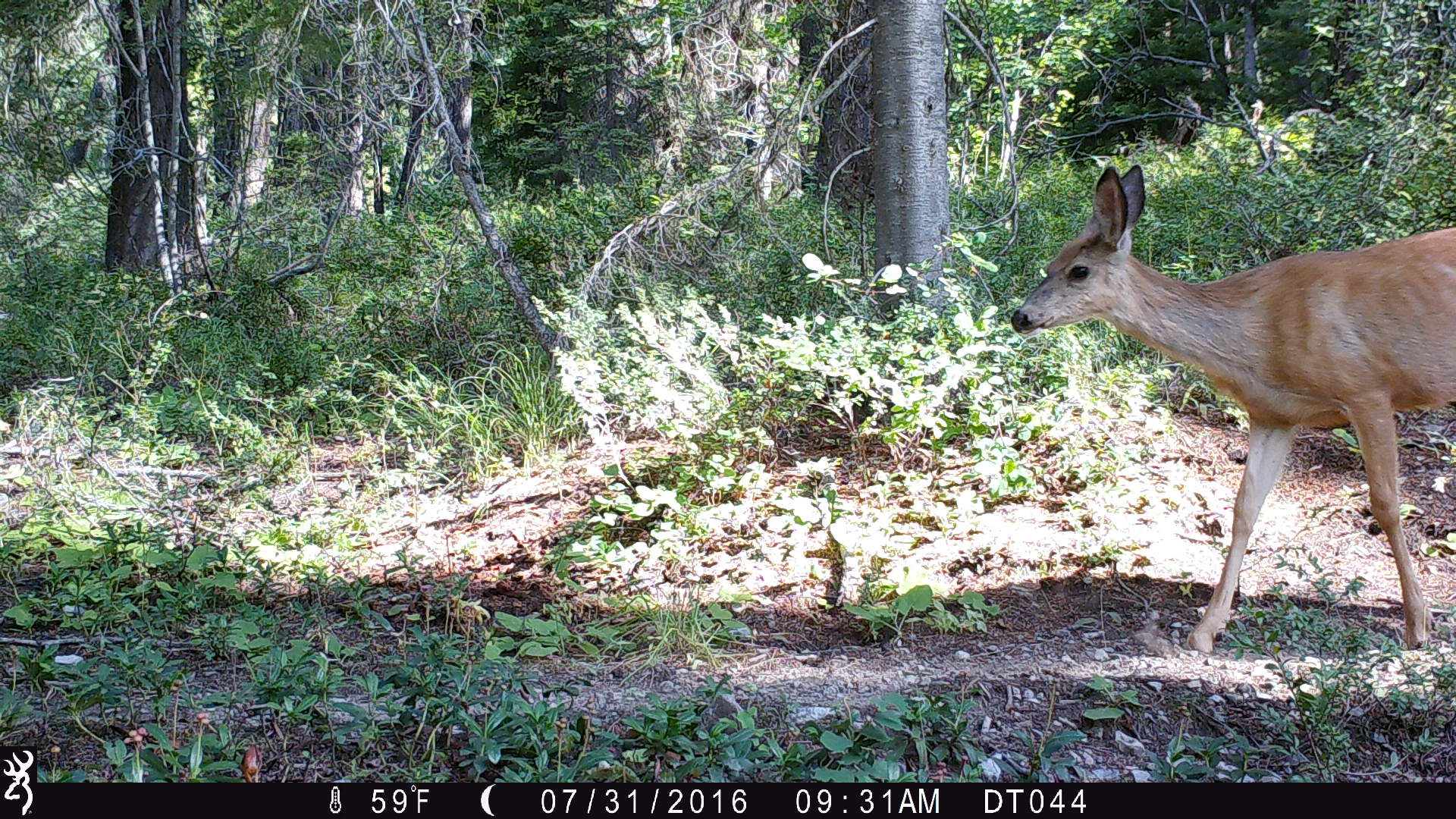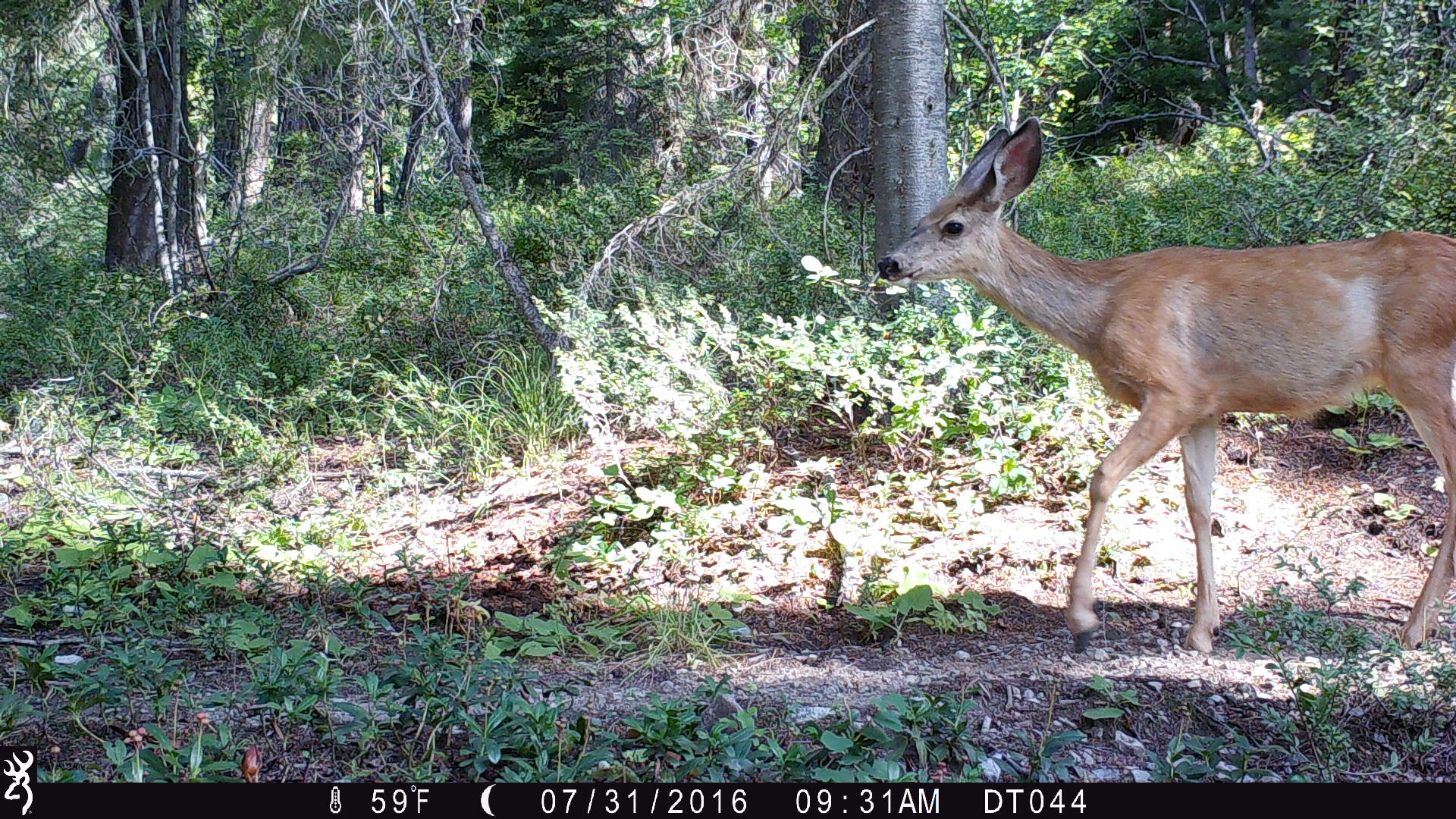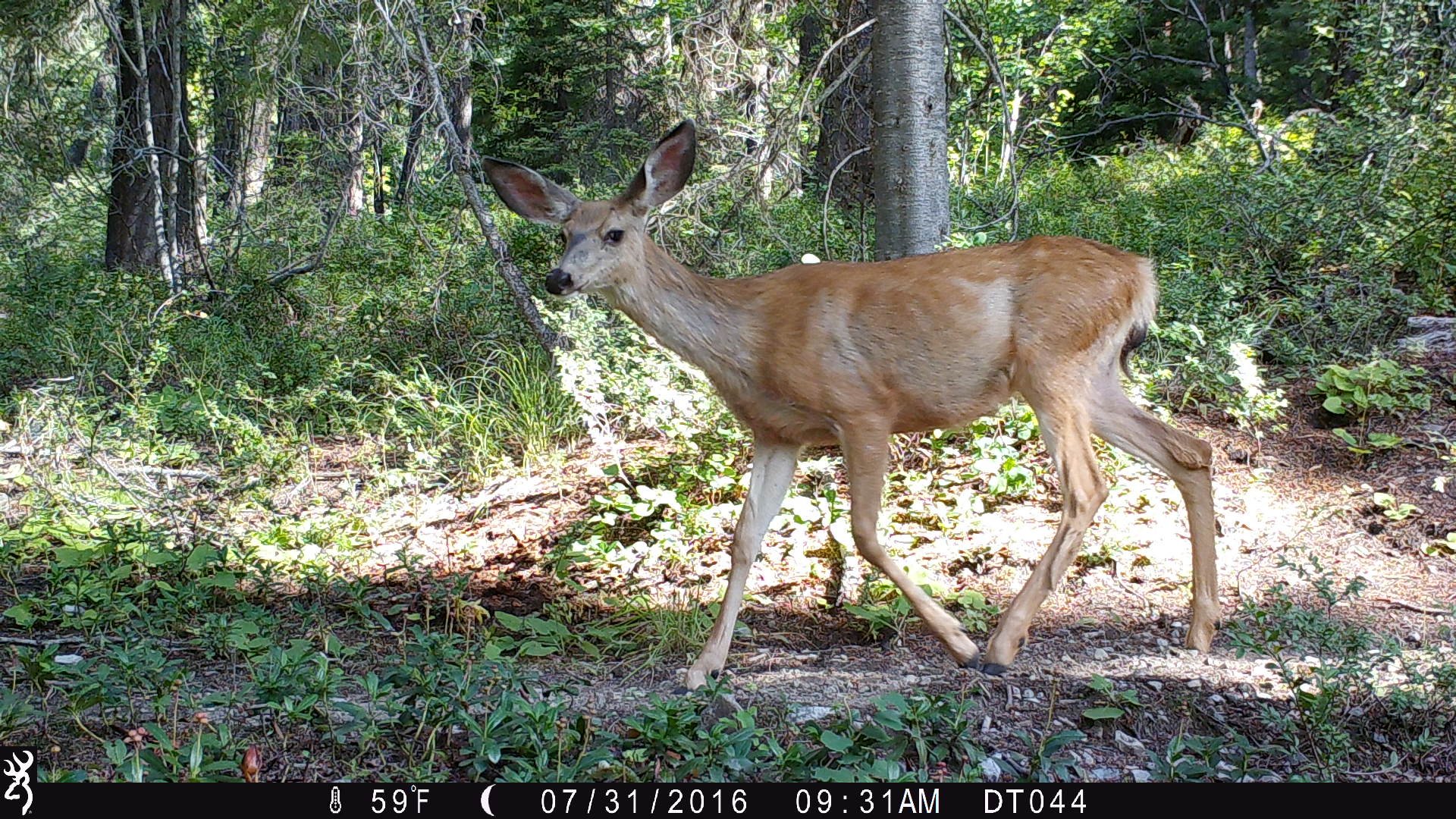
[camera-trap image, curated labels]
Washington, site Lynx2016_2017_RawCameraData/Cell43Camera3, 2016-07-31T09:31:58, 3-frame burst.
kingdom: Animalia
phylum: Chordata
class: Mammalia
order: Artiodactyla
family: Cervidae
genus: Odocoileus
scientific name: Odocoileus hemionus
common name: mule deer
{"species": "Odocoileus hemionus (mule deer)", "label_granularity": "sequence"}